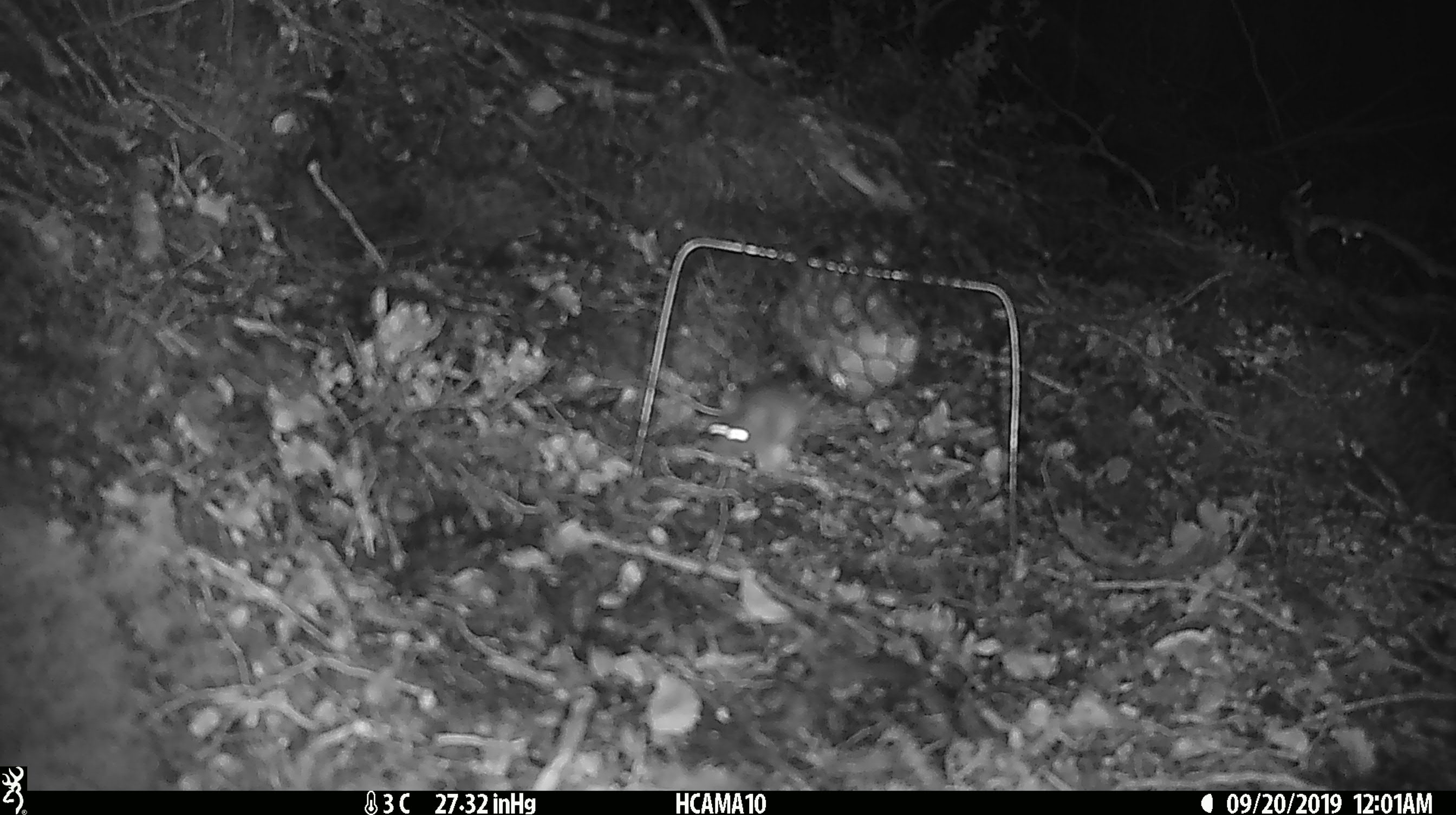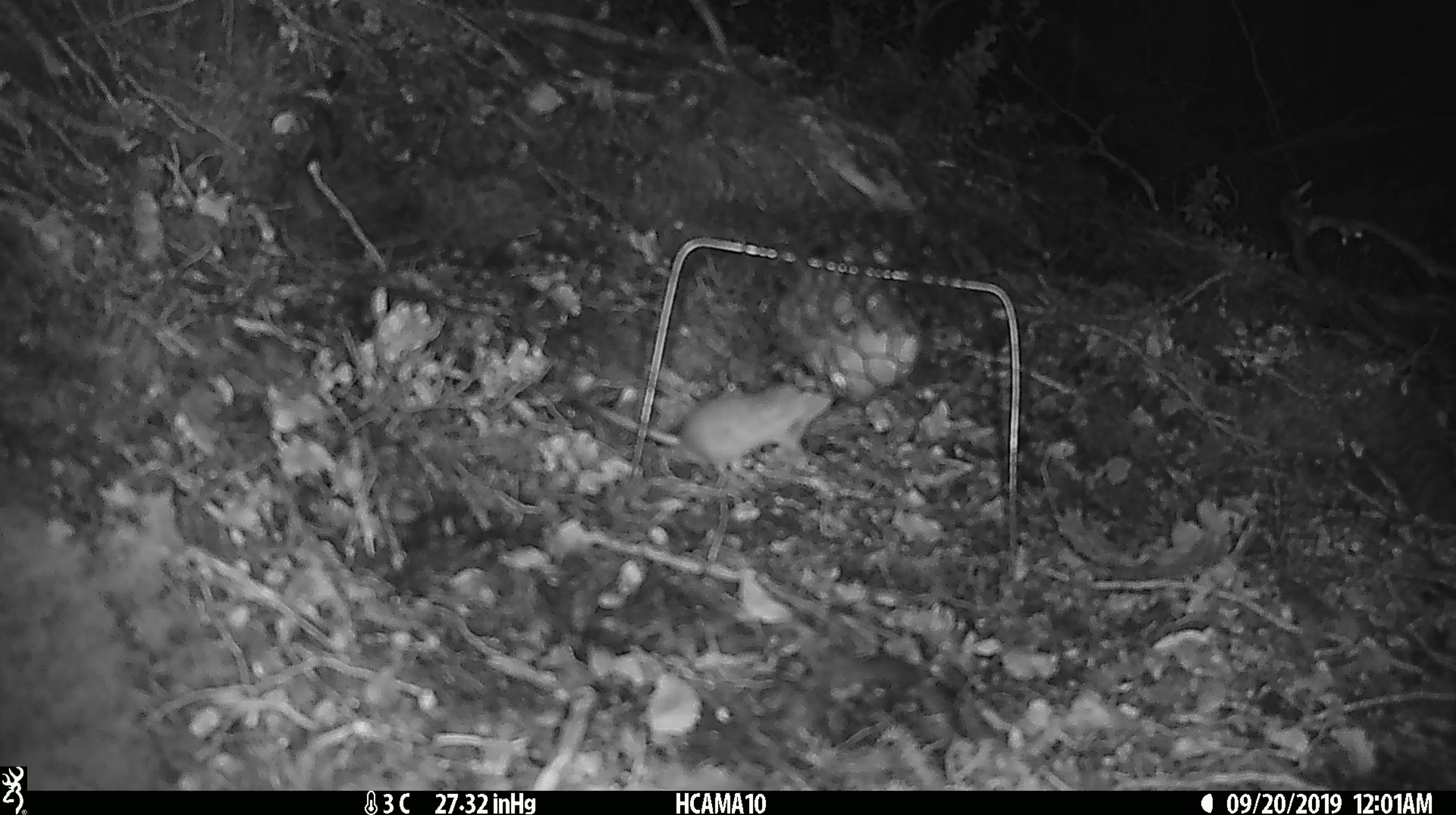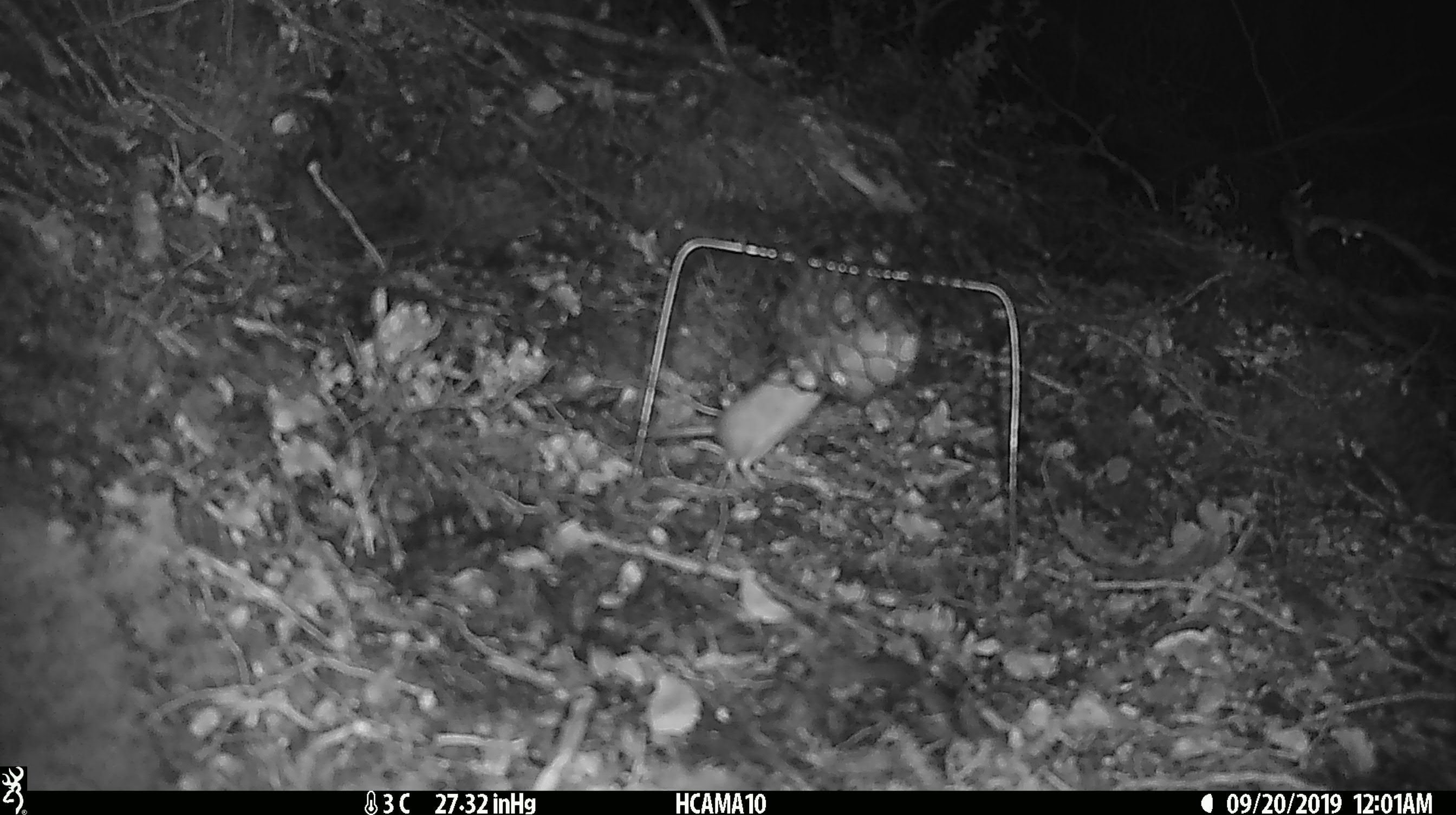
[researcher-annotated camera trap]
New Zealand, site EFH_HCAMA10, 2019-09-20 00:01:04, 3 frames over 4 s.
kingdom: Animalia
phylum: Chordata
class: Mammalia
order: Rodentia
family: Muridae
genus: Mus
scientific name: Mus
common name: mouse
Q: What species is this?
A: Mouse (Mus).